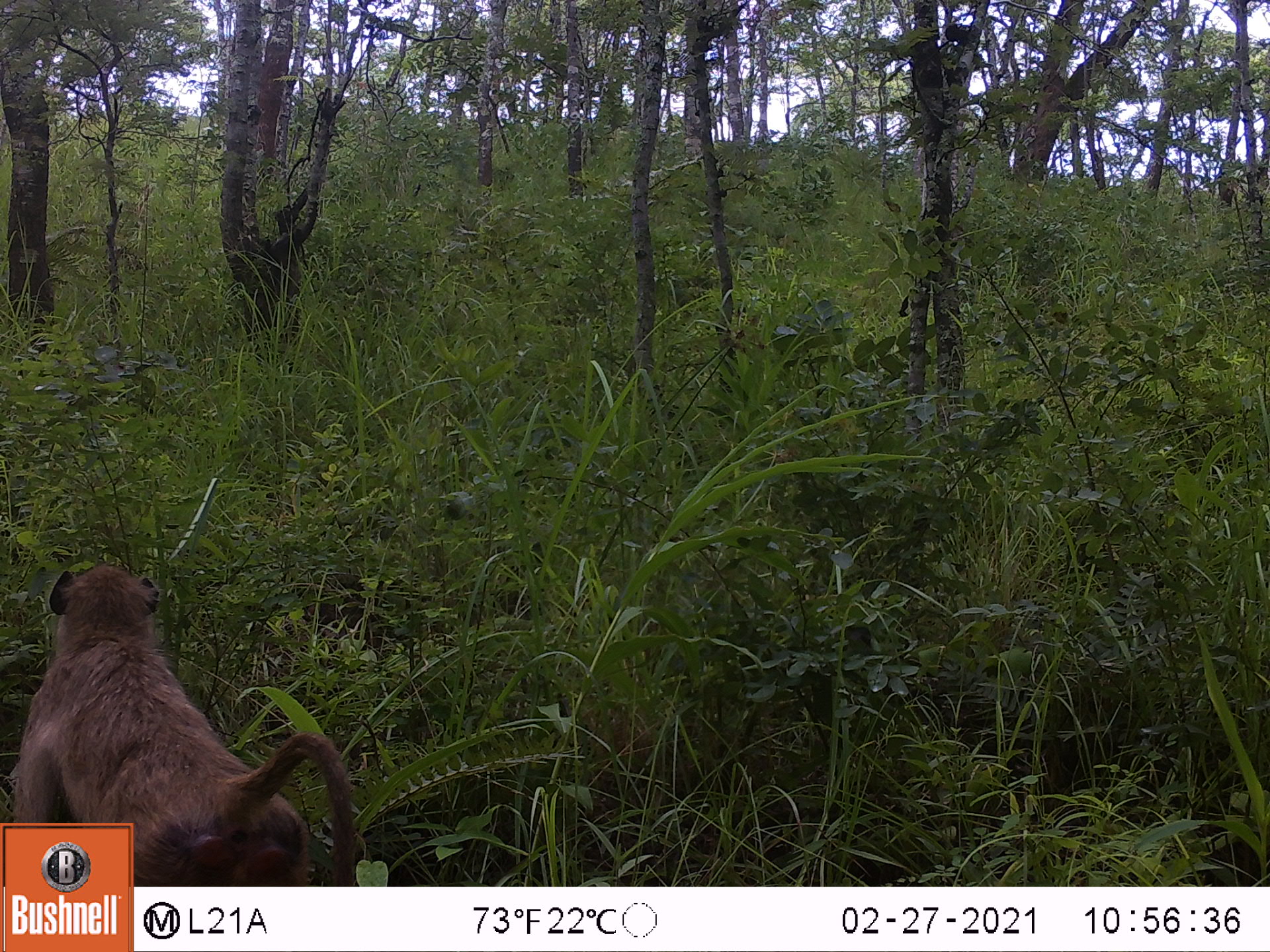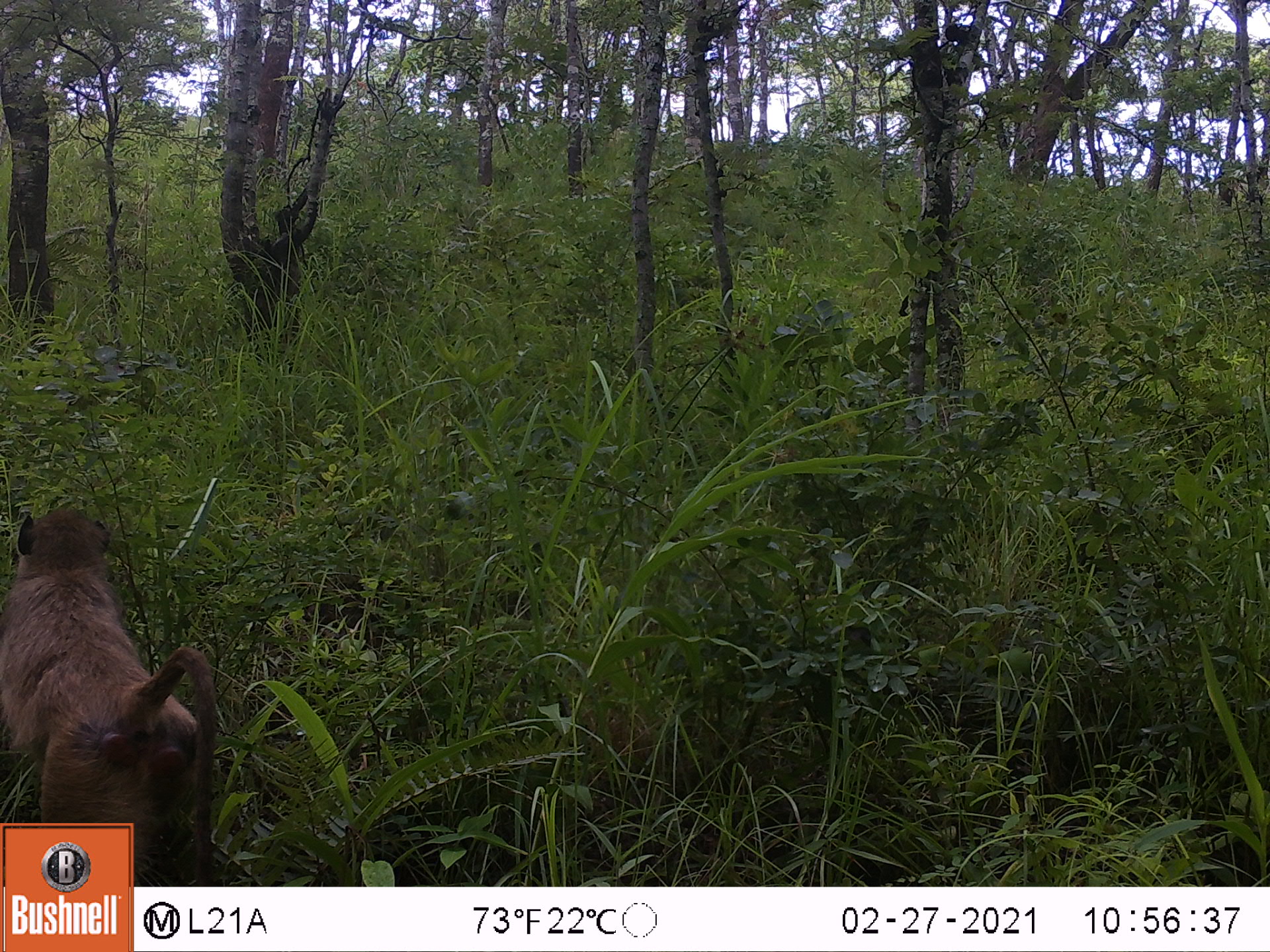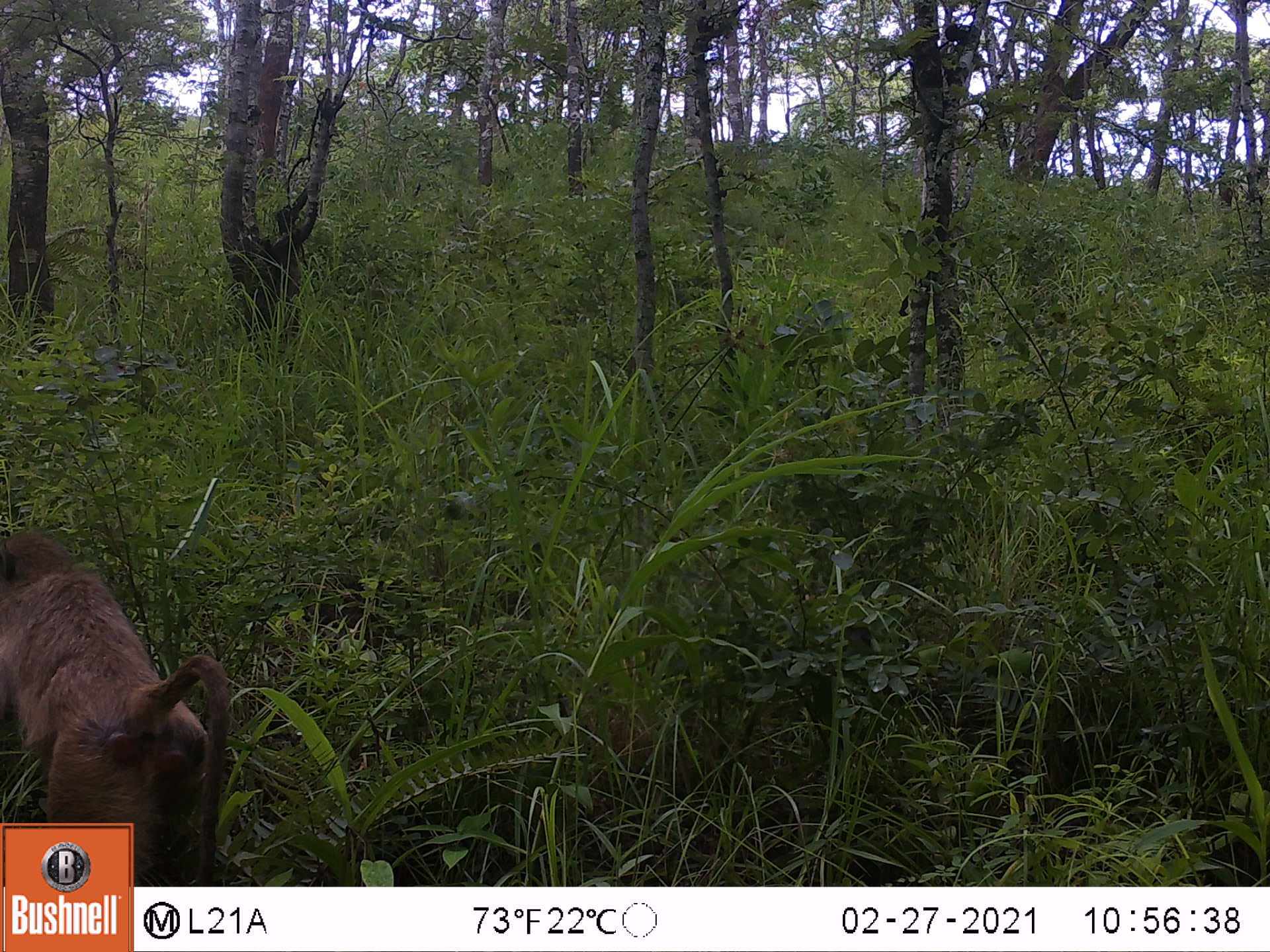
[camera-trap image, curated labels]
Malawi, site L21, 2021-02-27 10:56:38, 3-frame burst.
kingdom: Animalia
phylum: Chordata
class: Mammalia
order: Primates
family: Cercopithecidae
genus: Papio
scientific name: Papio cynocephalus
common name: yellow baboon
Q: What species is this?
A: Yellow baboon (Papio cynocephalus).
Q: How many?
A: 1.